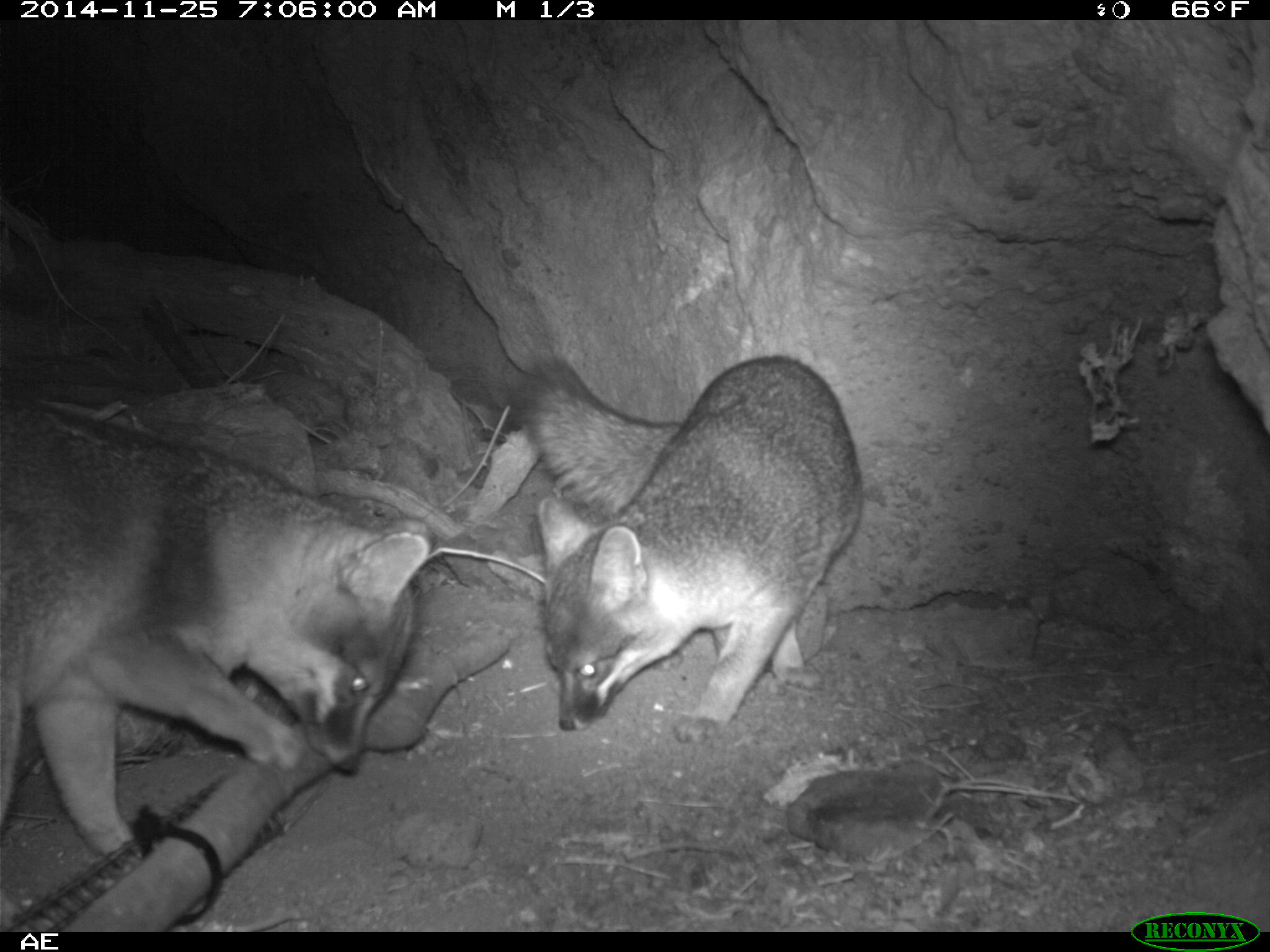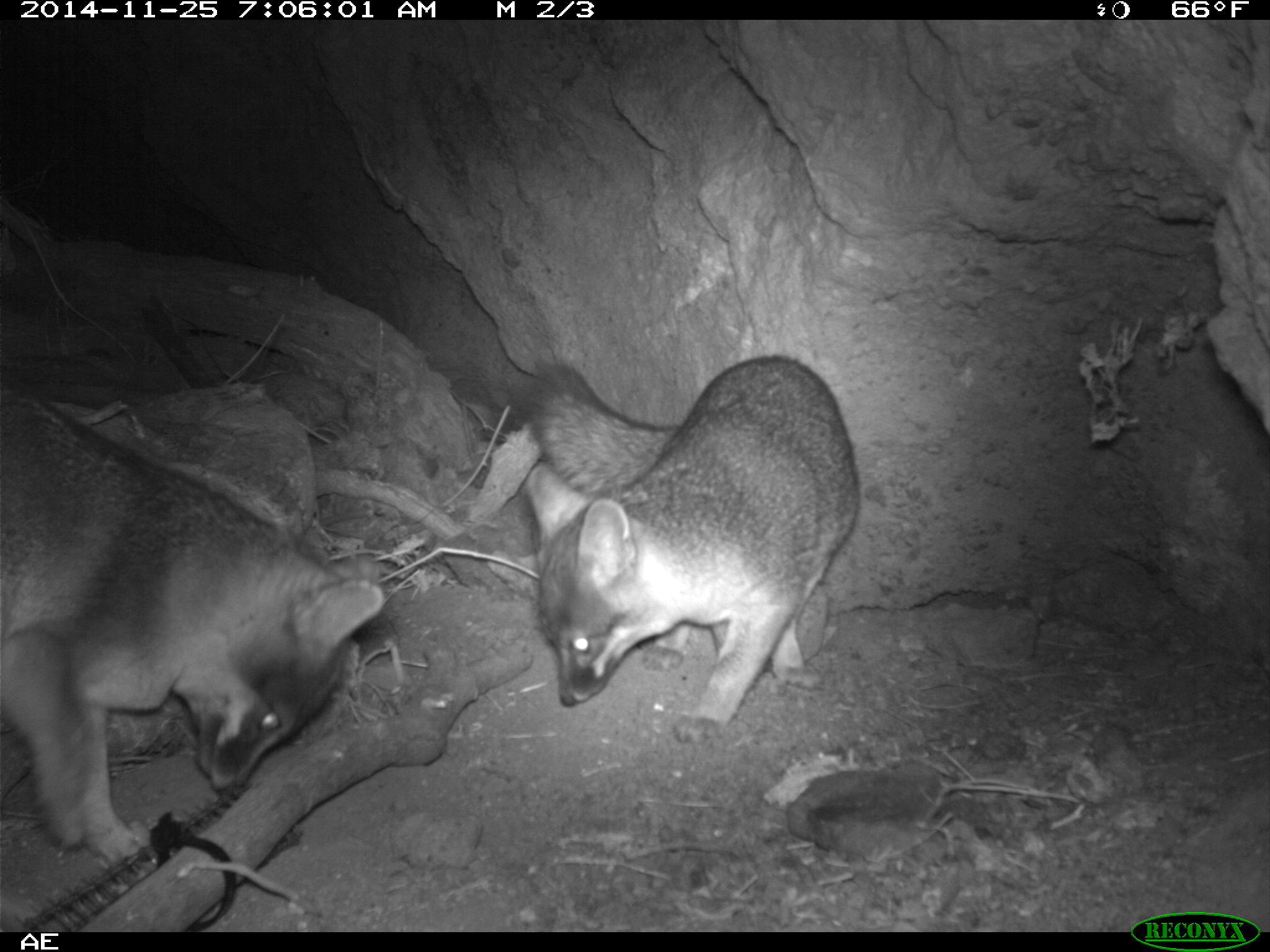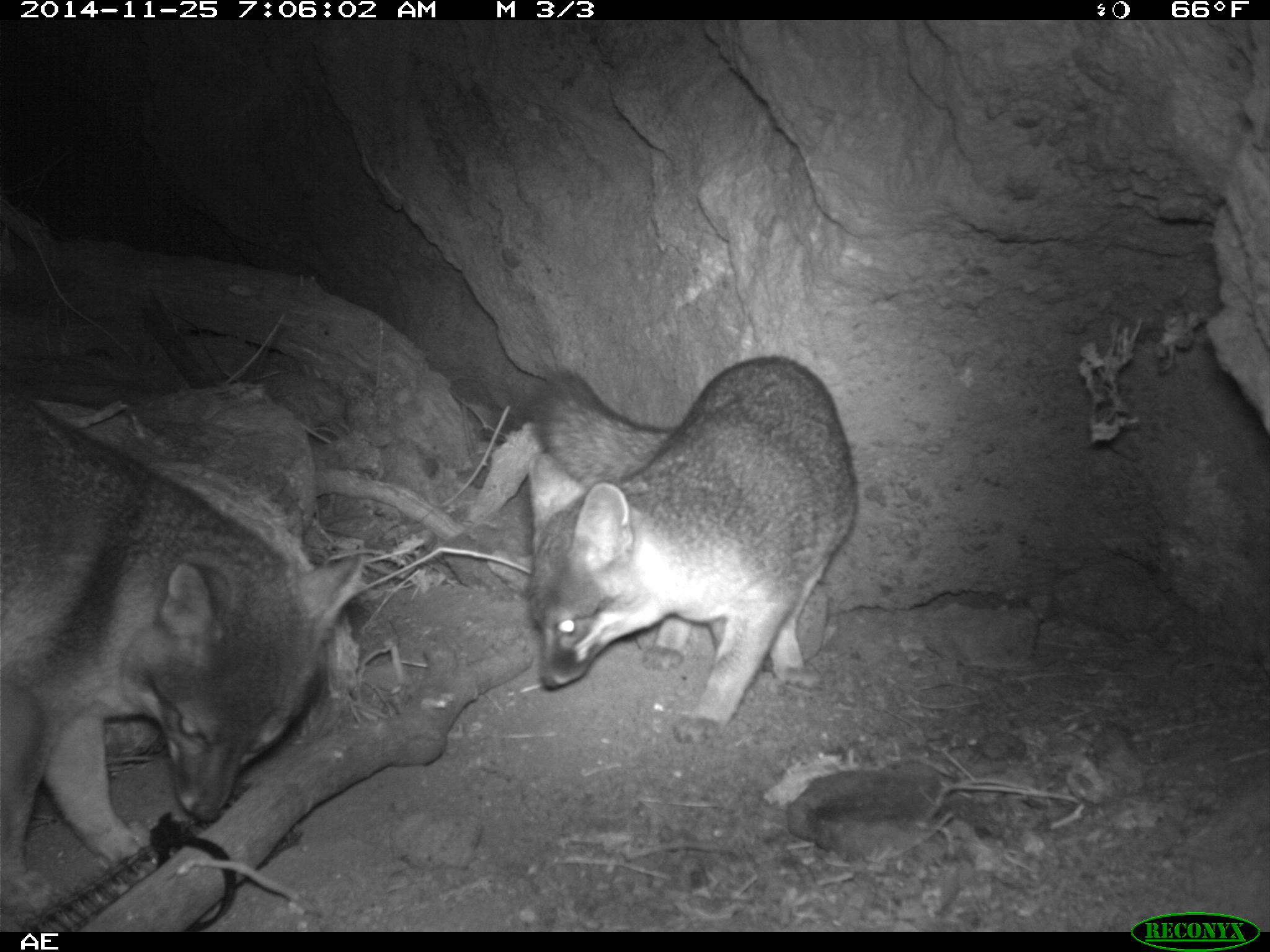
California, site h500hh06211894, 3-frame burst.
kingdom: Animalia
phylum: Chordata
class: Mammalia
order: Carnivora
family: Canidae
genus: Urocyon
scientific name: Urocyon littoralis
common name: island fox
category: fox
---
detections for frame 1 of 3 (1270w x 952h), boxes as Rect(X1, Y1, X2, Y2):
fox: Rect(0, 394, 430, 875); Rect(497, 350, 864, 744)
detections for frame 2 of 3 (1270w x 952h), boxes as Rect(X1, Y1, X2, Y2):
fox: Rect(0, 395, 385, 870); Rect(515, 352, 863, 744)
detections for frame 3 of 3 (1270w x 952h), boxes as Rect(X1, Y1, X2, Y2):
fox: Rect(0, 384, 364, 915); Rect(524, 352, 861, 747)